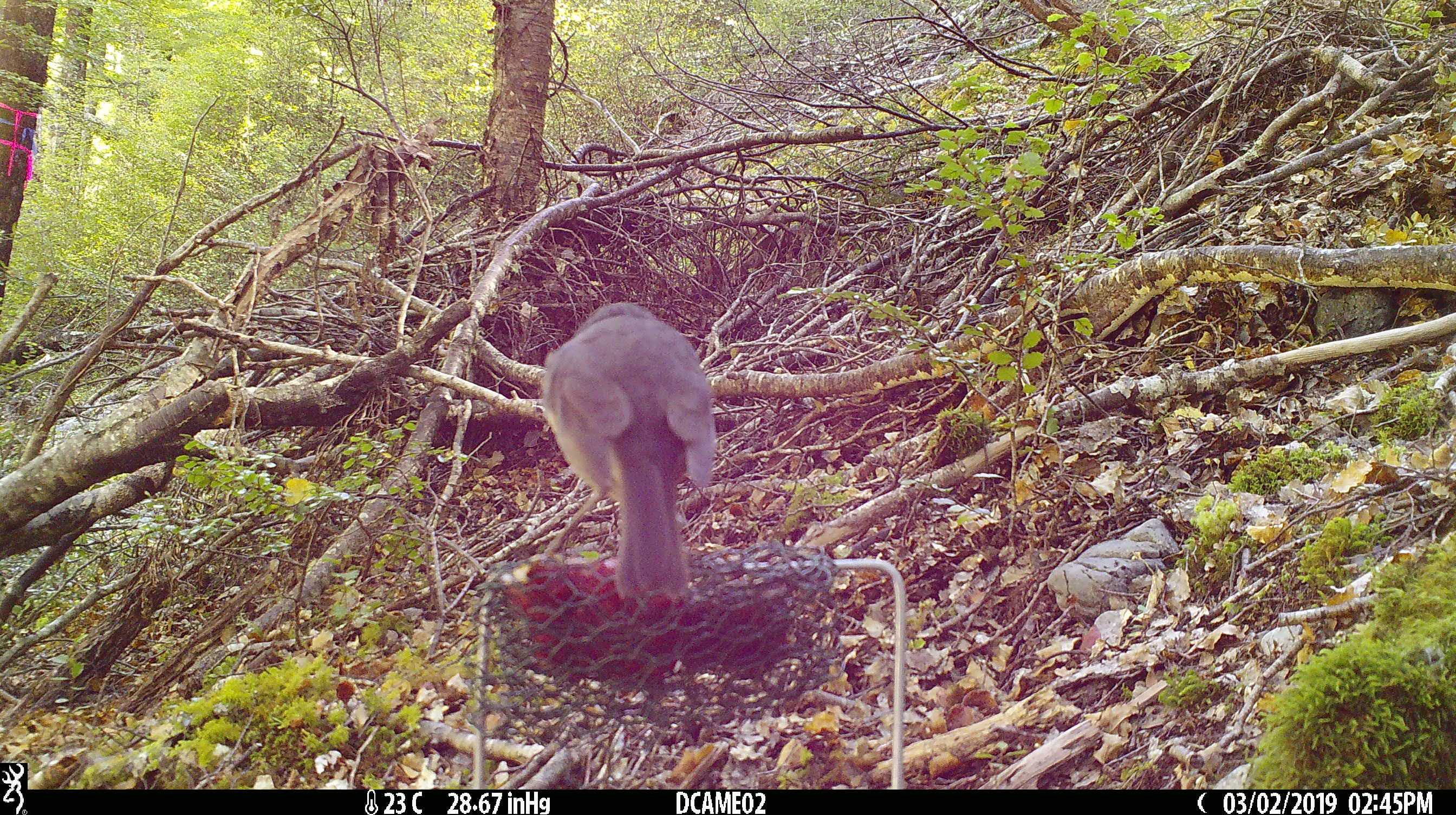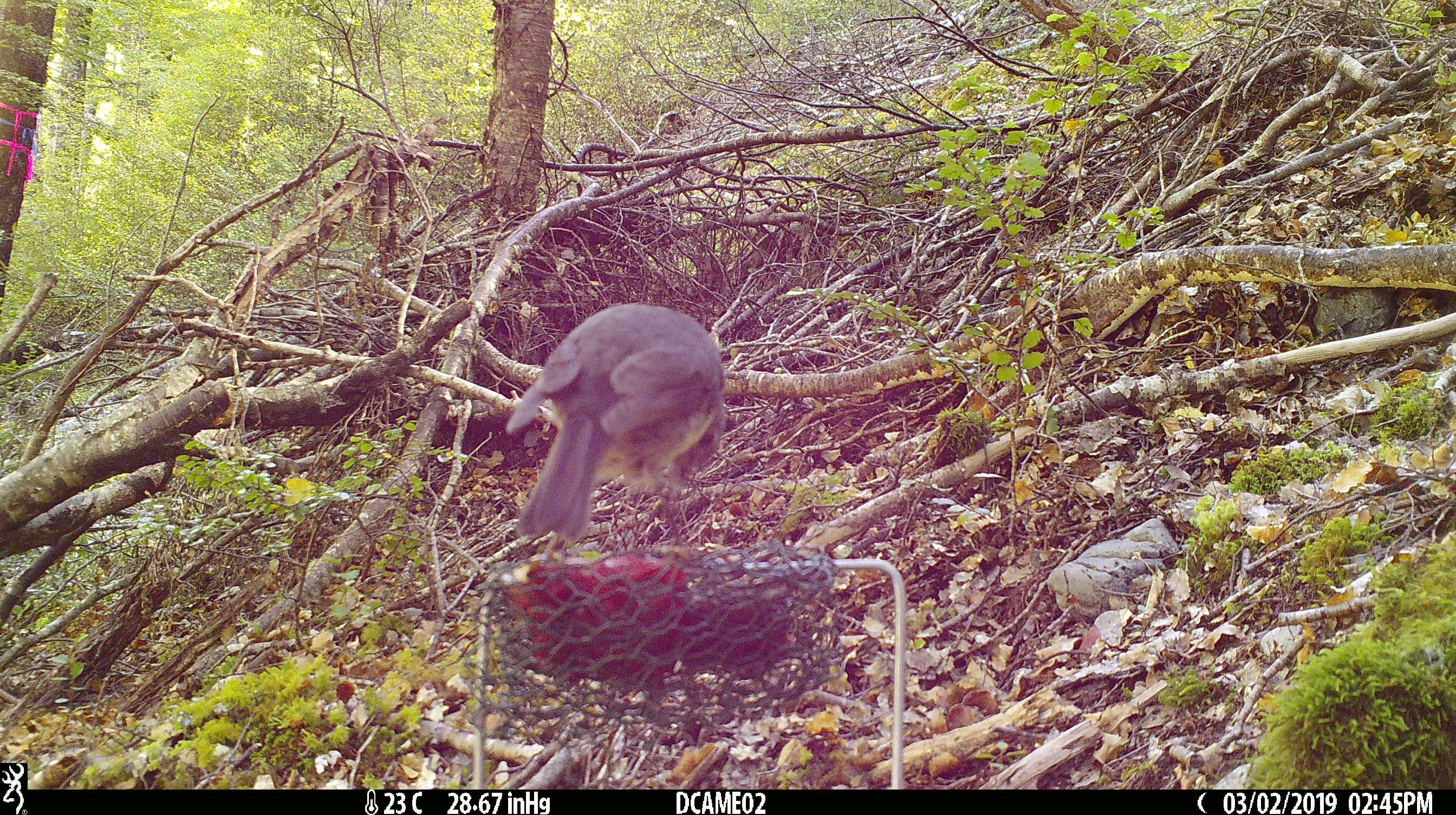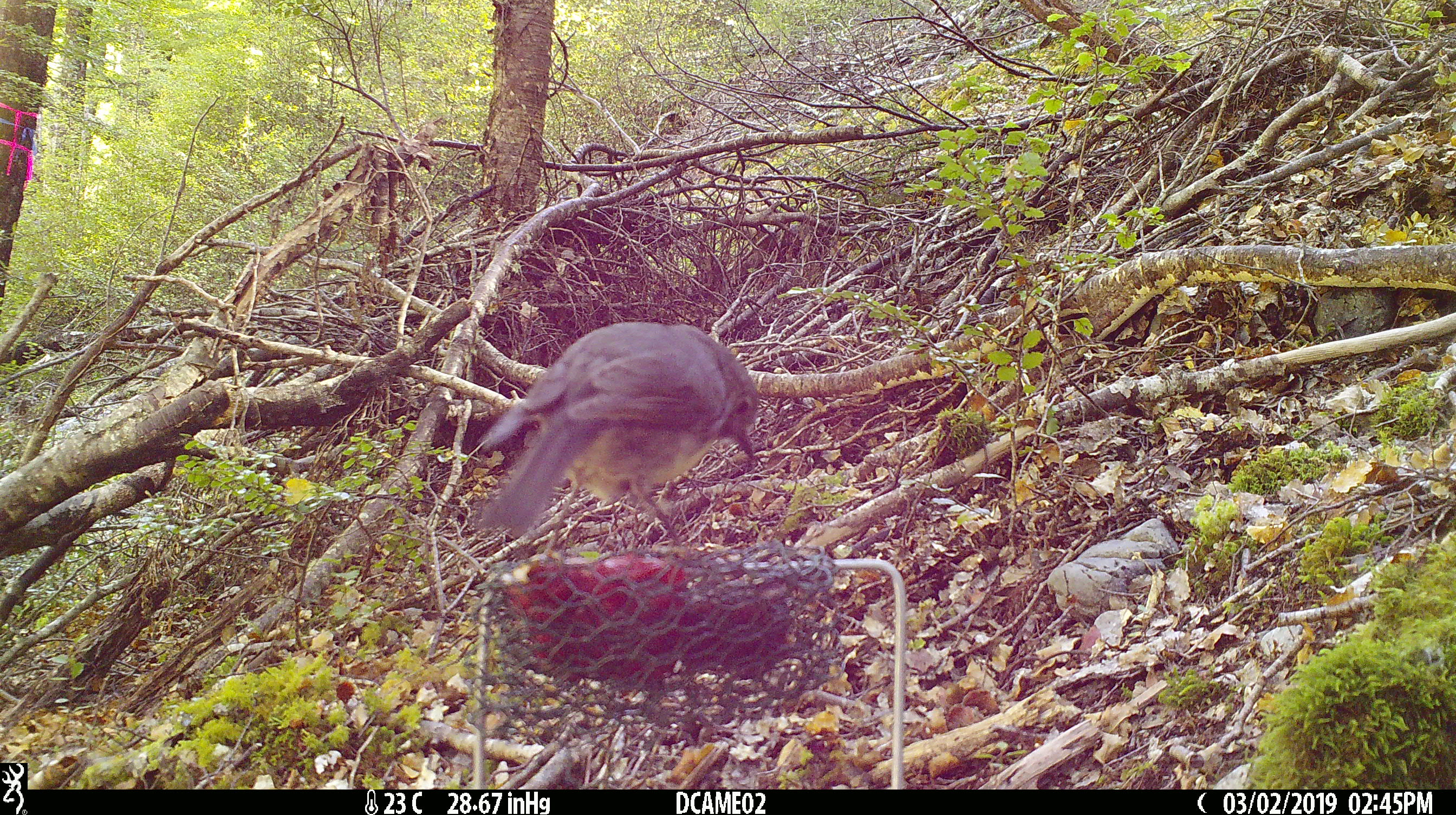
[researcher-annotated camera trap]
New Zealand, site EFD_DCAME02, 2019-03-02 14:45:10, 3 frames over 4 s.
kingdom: Animalia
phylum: Chordata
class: Aves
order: Passeriformes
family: Petroicidae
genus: Petroica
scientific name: Petroica australis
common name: new zealand robin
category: robin